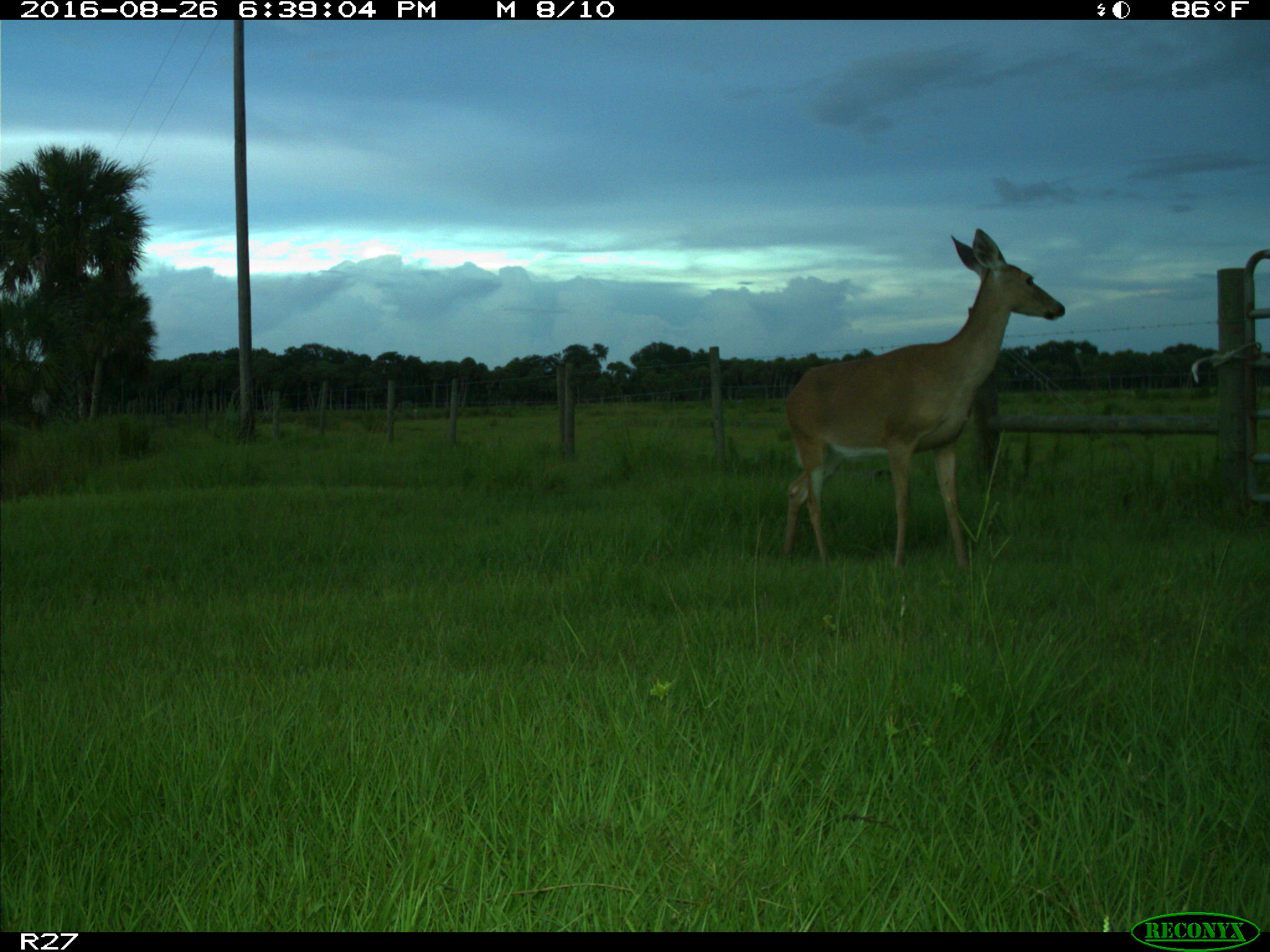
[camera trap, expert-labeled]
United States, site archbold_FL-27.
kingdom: Animalia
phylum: Chordata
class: Mammalia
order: Artiodactyla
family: Cervidae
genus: Odocoileus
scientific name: Odocoileus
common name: deer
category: unidentified deer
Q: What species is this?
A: Unidentified deer (deer) (Odocoileus).